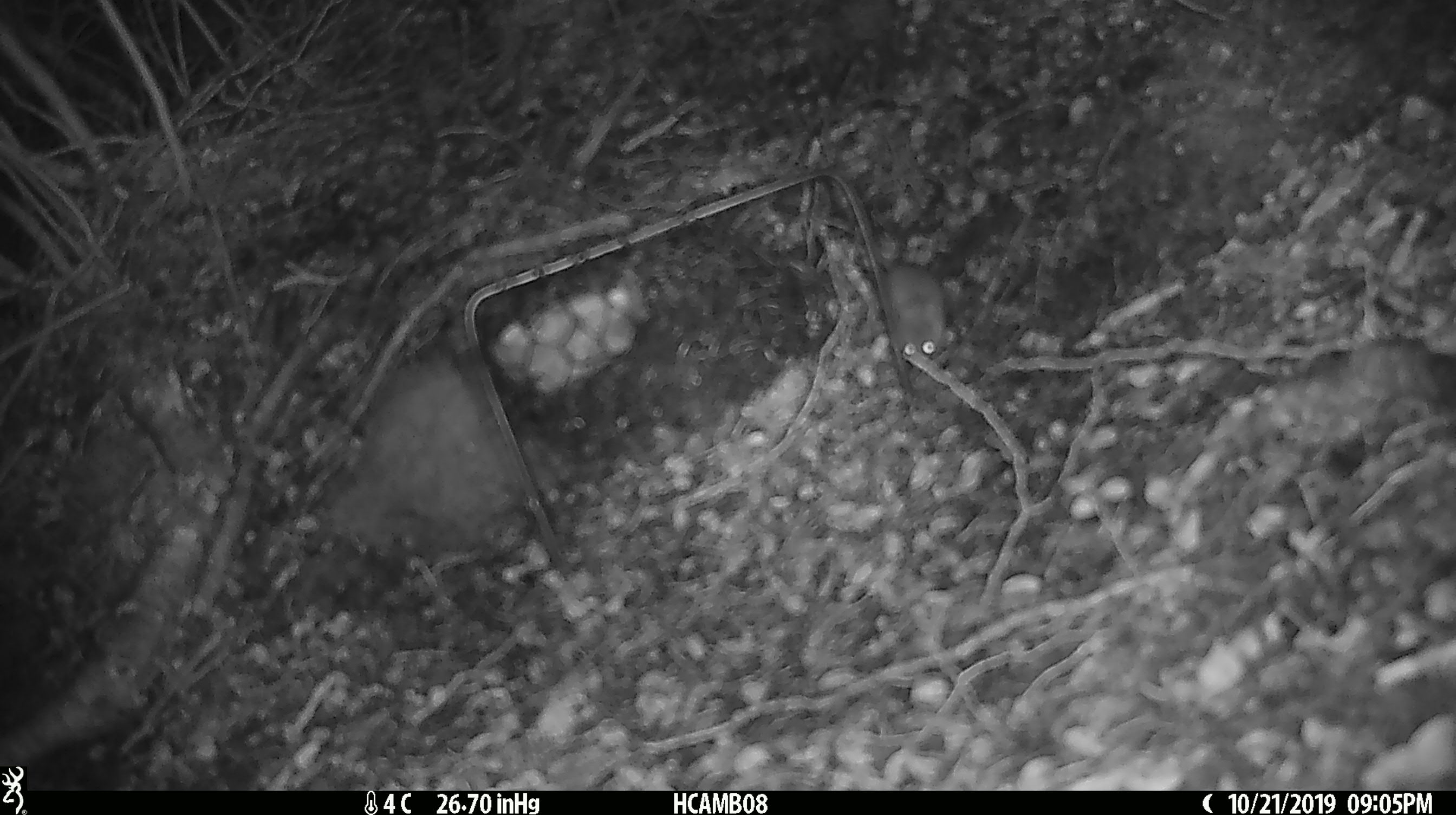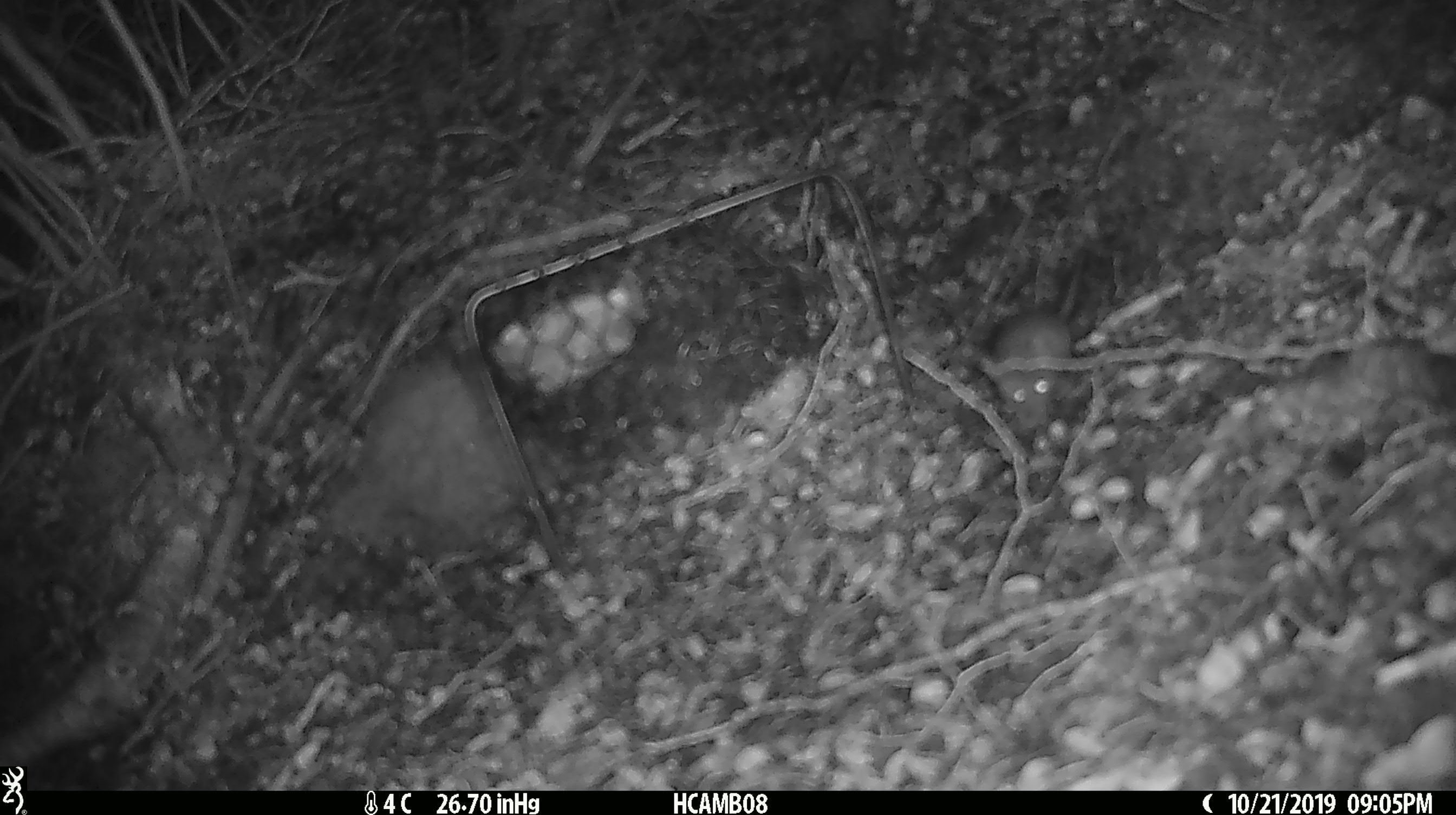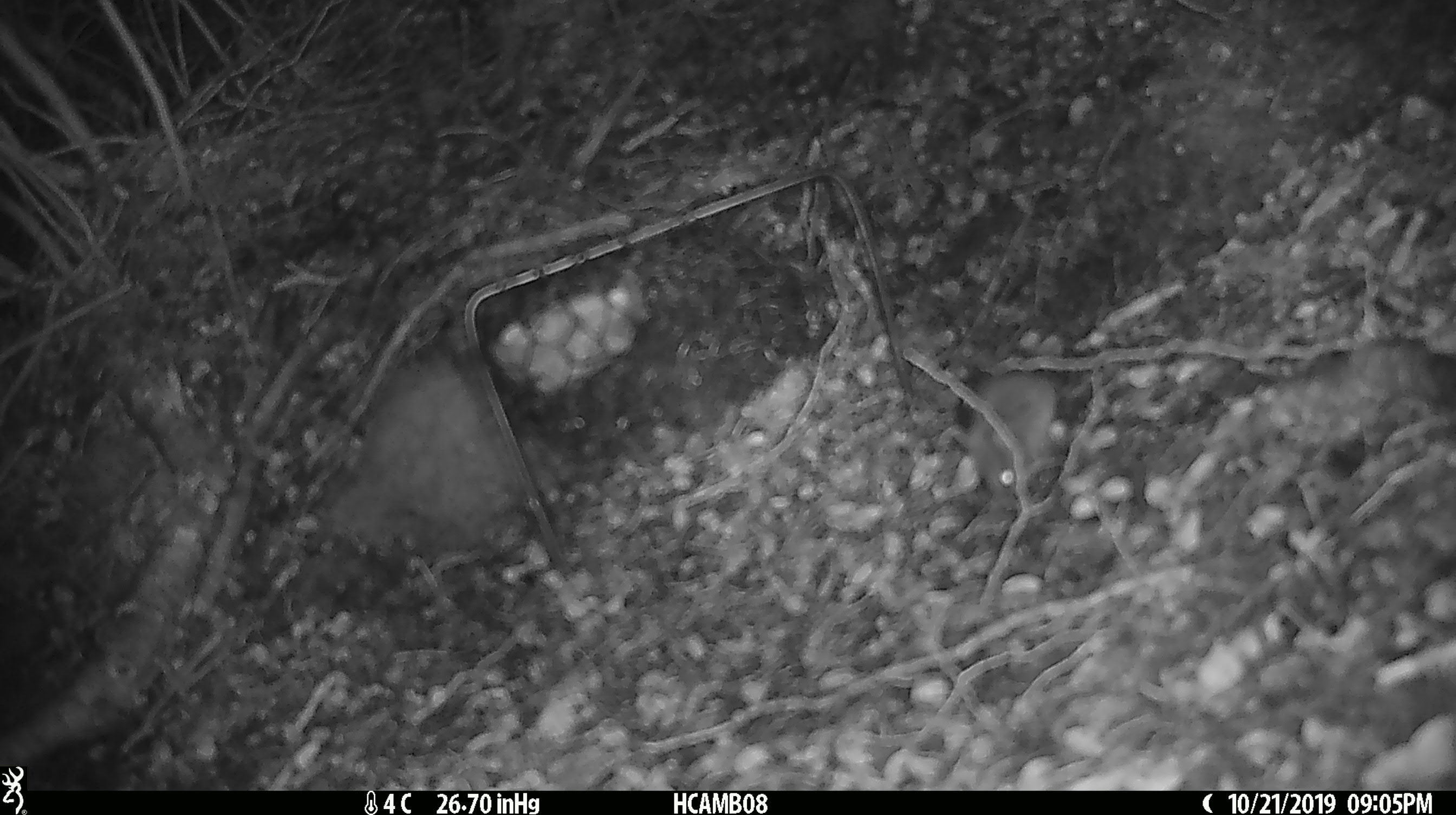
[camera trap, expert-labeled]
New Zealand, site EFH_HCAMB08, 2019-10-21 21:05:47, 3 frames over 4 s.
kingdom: Animalia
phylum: Chordata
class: Mammalia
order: Rodentia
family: Muridae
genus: Mus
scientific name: Mus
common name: mouse